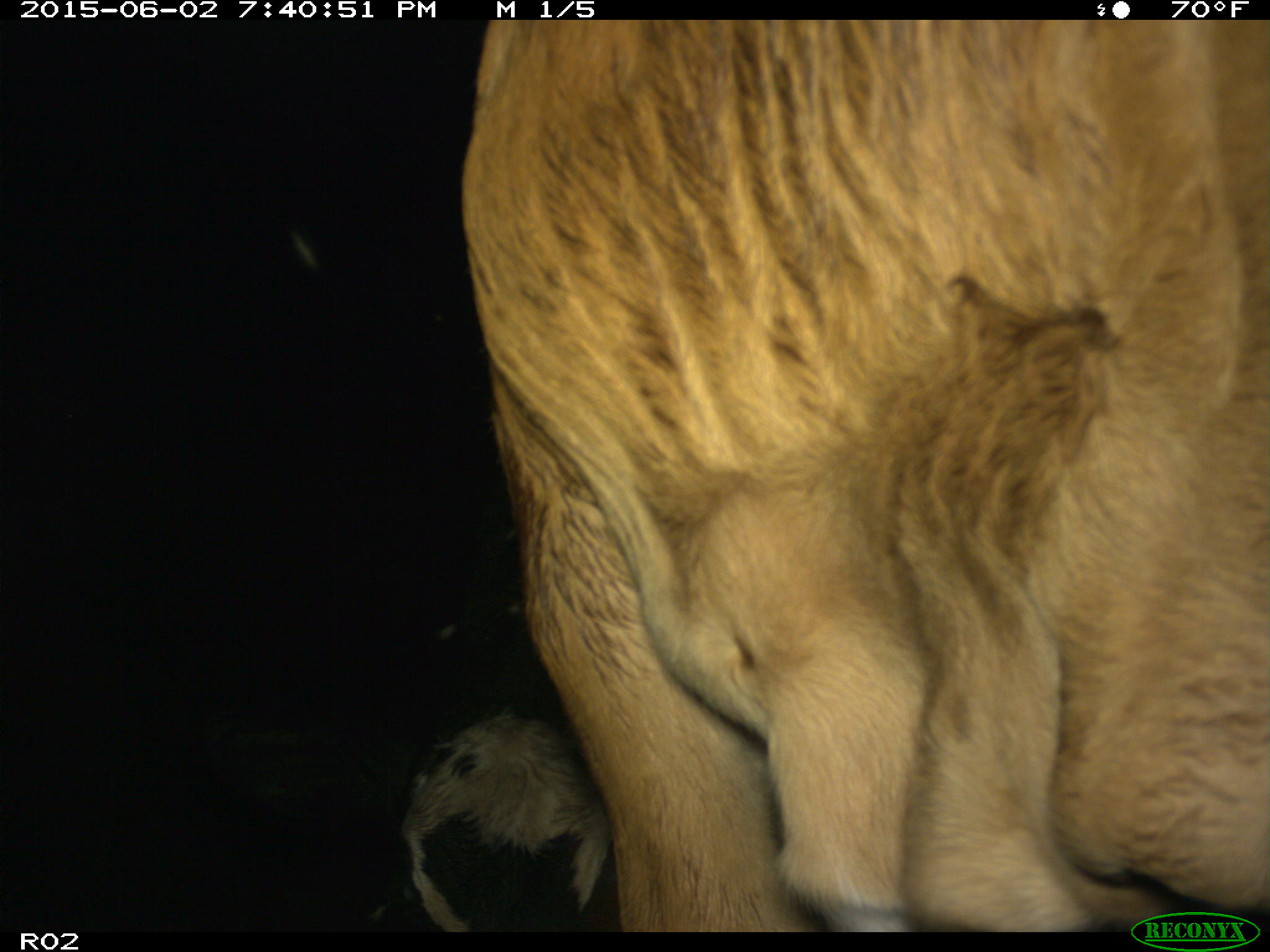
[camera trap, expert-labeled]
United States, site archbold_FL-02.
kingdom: Animalia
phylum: Chordata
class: Mammalia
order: Artiodactyla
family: Bovidae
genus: Bos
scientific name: Bos taurus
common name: domestic cow